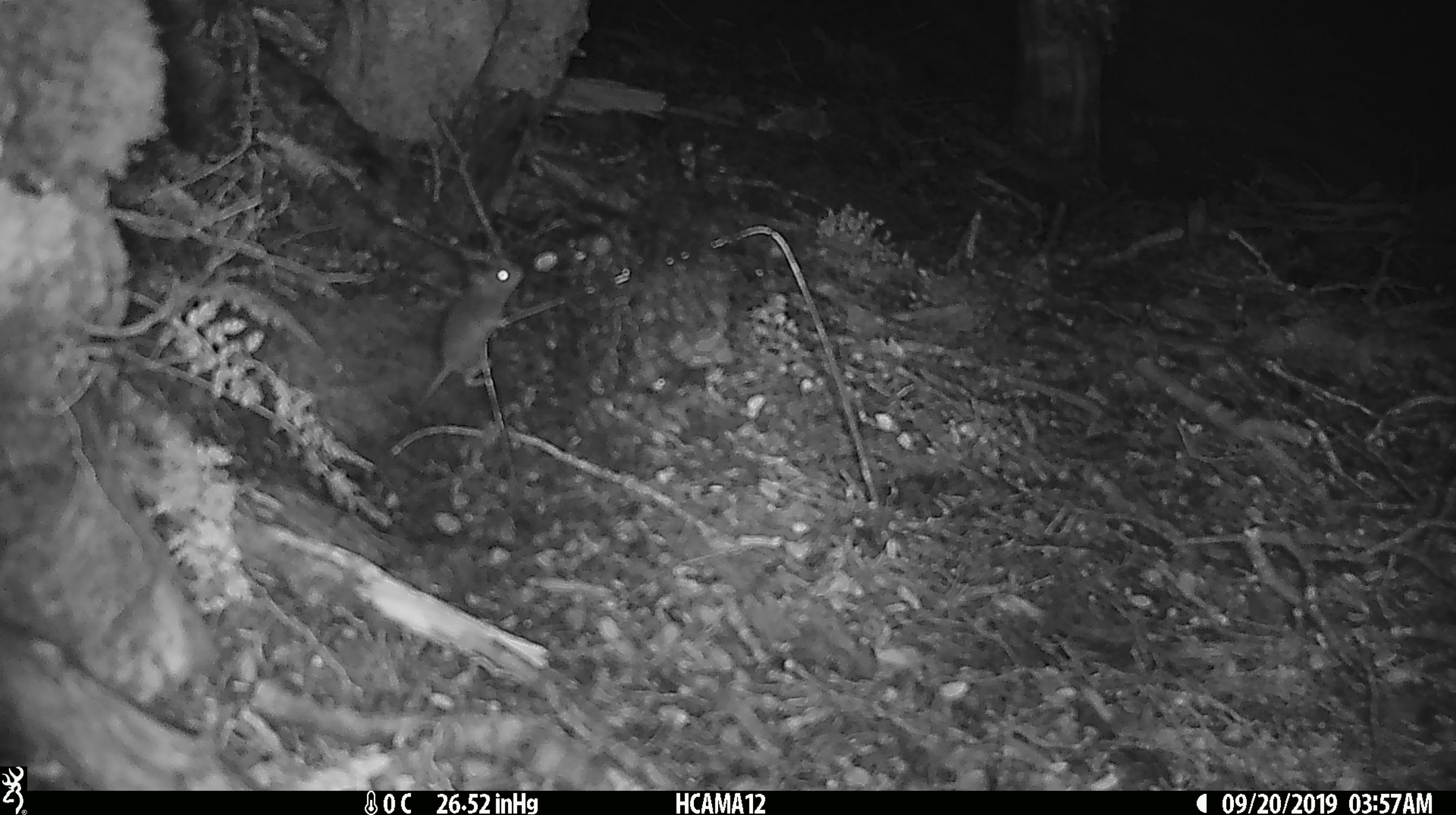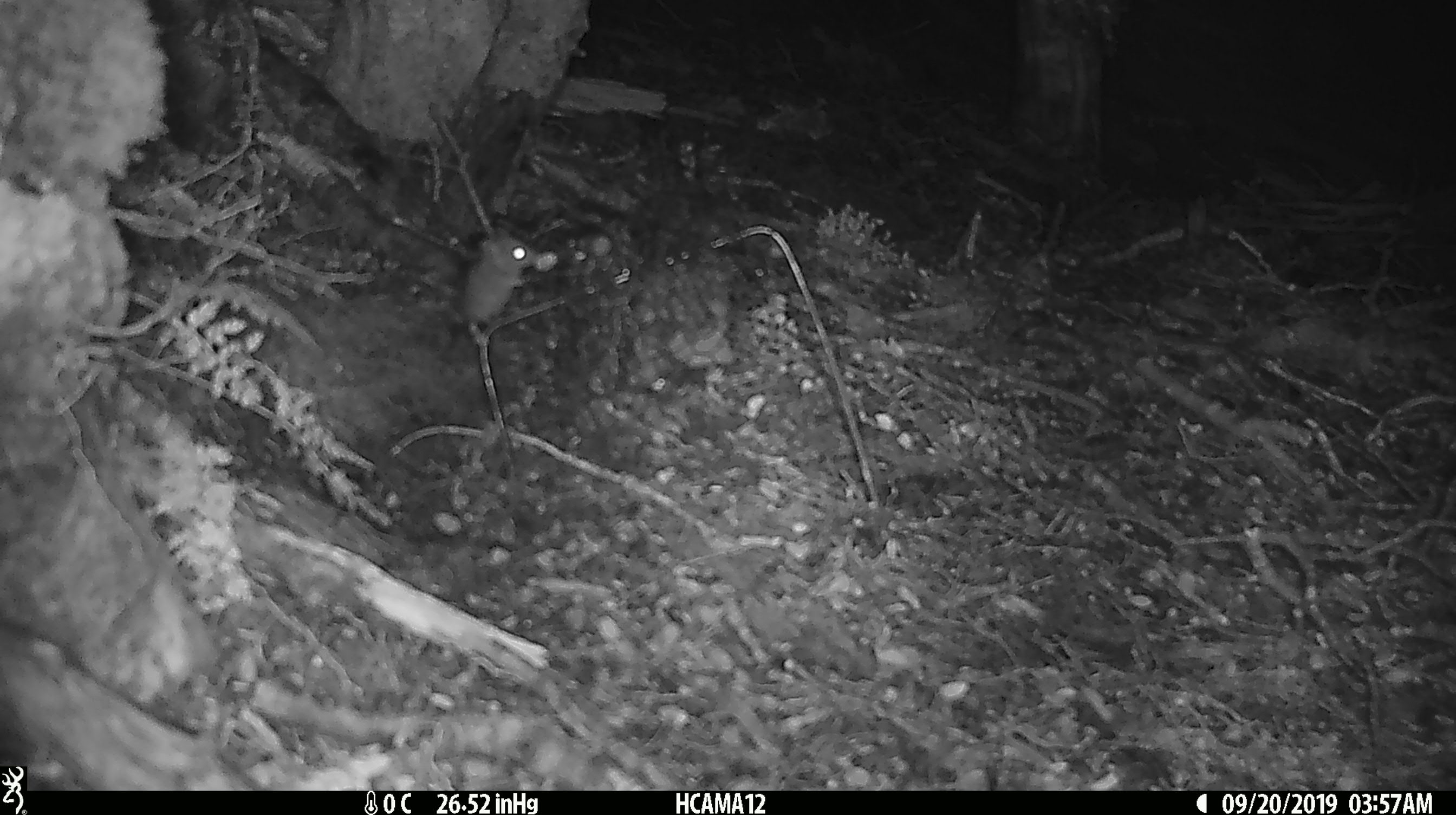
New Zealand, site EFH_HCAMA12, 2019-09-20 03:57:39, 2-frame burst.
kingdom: Animalia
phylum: Chordata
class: Mammalia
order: Rodentia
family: Muridae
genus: Mus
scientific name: Mus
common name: mouse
Mouse (Mus).